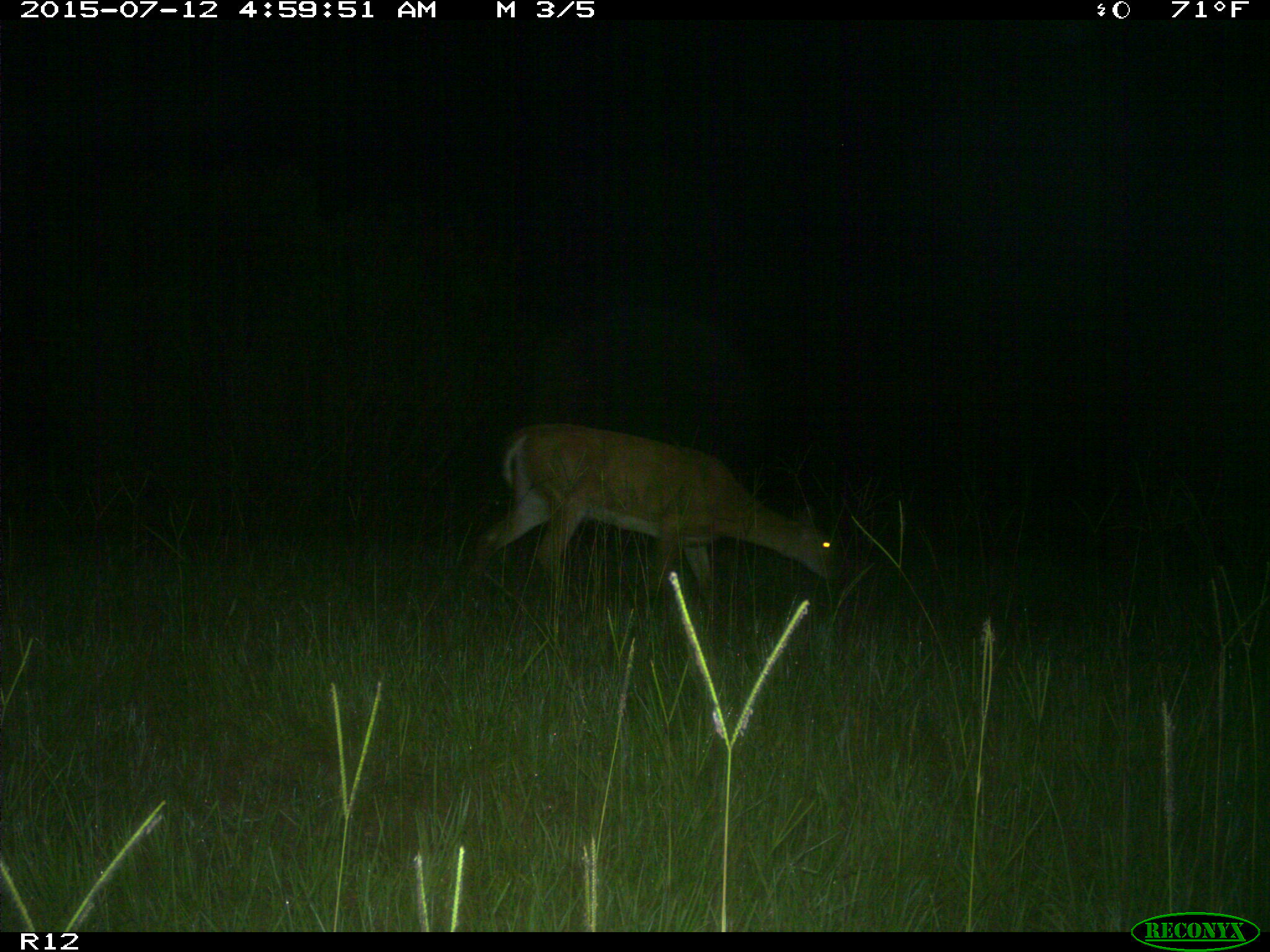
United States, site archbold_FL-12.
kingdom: Animalia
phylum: Chordata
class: Mammalia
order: Artiodactyla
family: Cervidae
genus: Odocoileus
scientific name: Odocoileus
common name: deer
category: unidentified deer